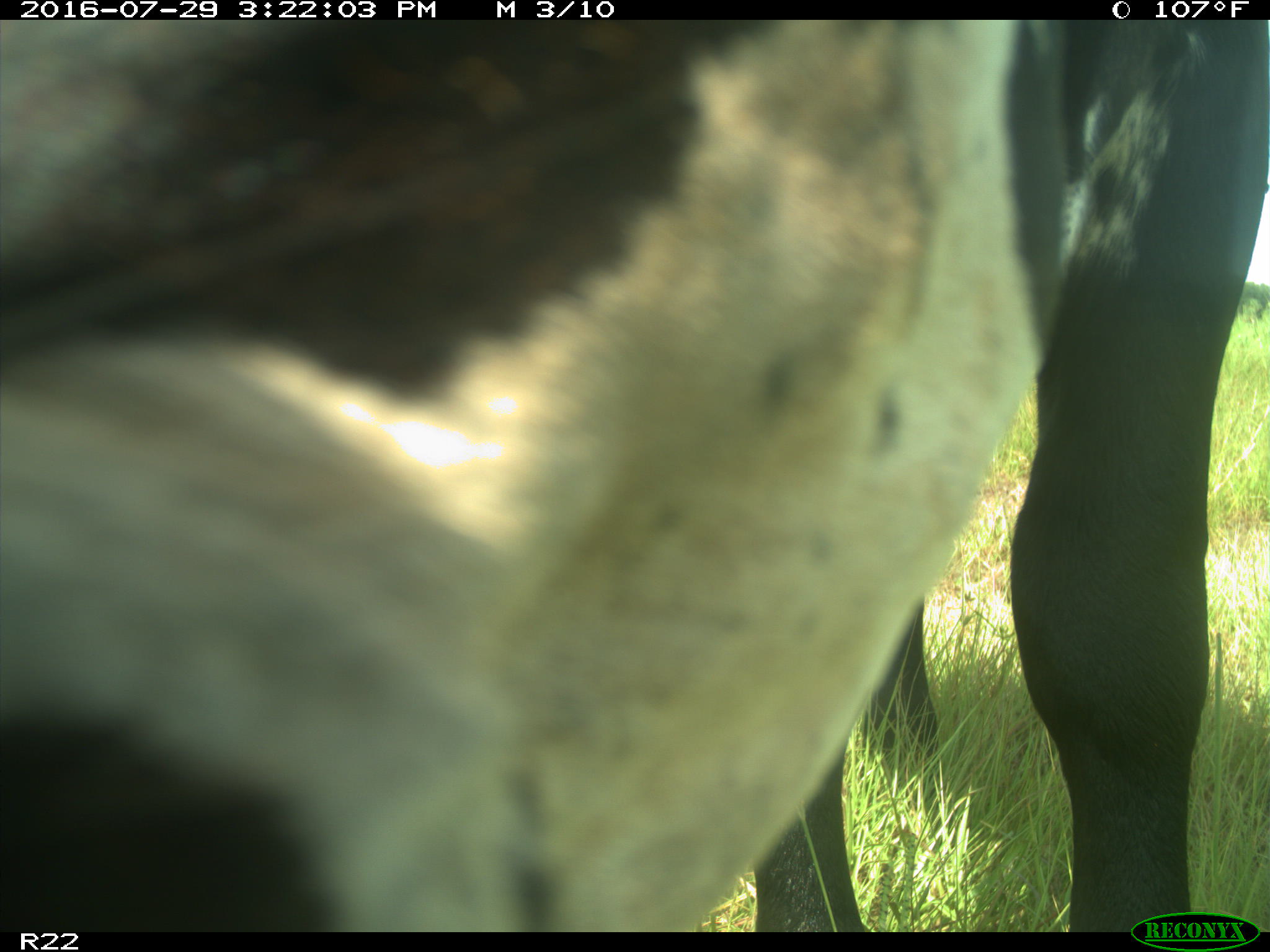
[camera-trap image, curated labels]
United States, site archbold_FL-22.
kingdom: Animalia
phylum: Chordata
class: Mammalia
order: Artiodactyla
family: Bovidae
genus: Bos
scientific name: Bos taurus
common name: domestic cow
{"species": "Bos taurus (domestic cow)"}